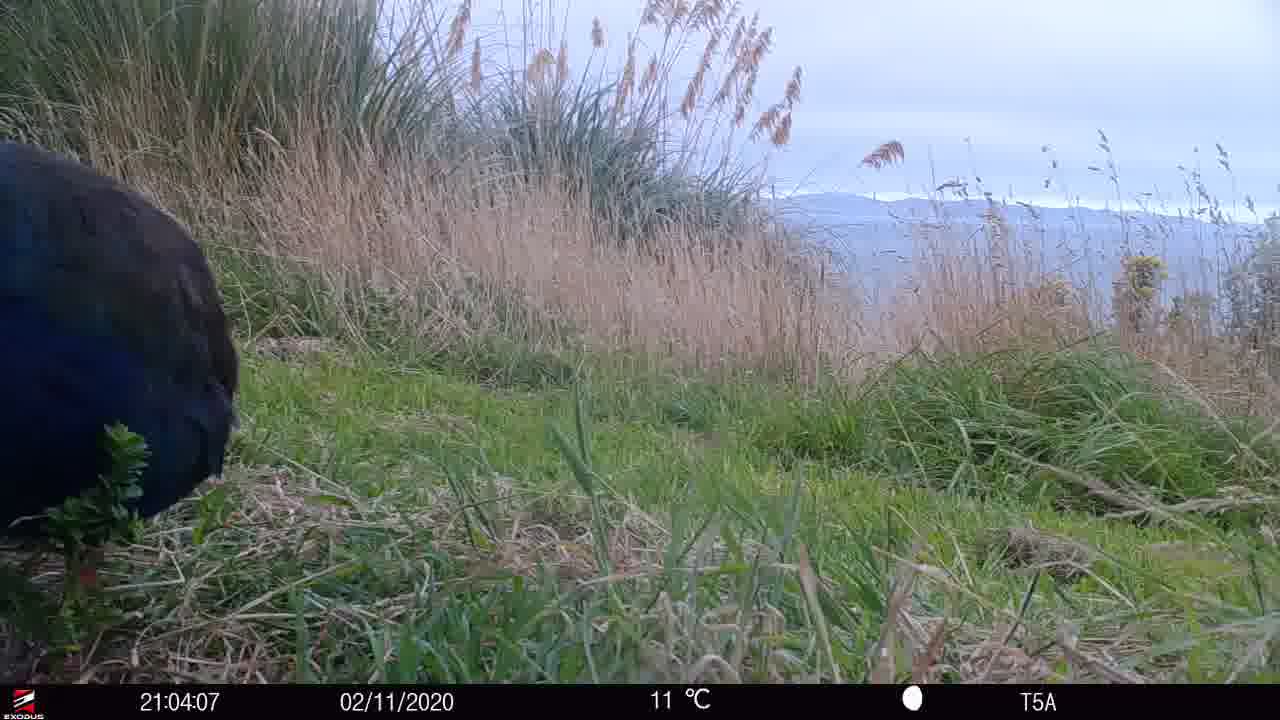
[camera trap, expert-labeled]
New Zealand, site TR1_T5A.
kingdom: Animalia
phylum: Chordata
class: Aves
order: Gruiformes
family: Rallidae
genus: Porphyrio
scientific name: Porphyrio mantelli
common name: takahe